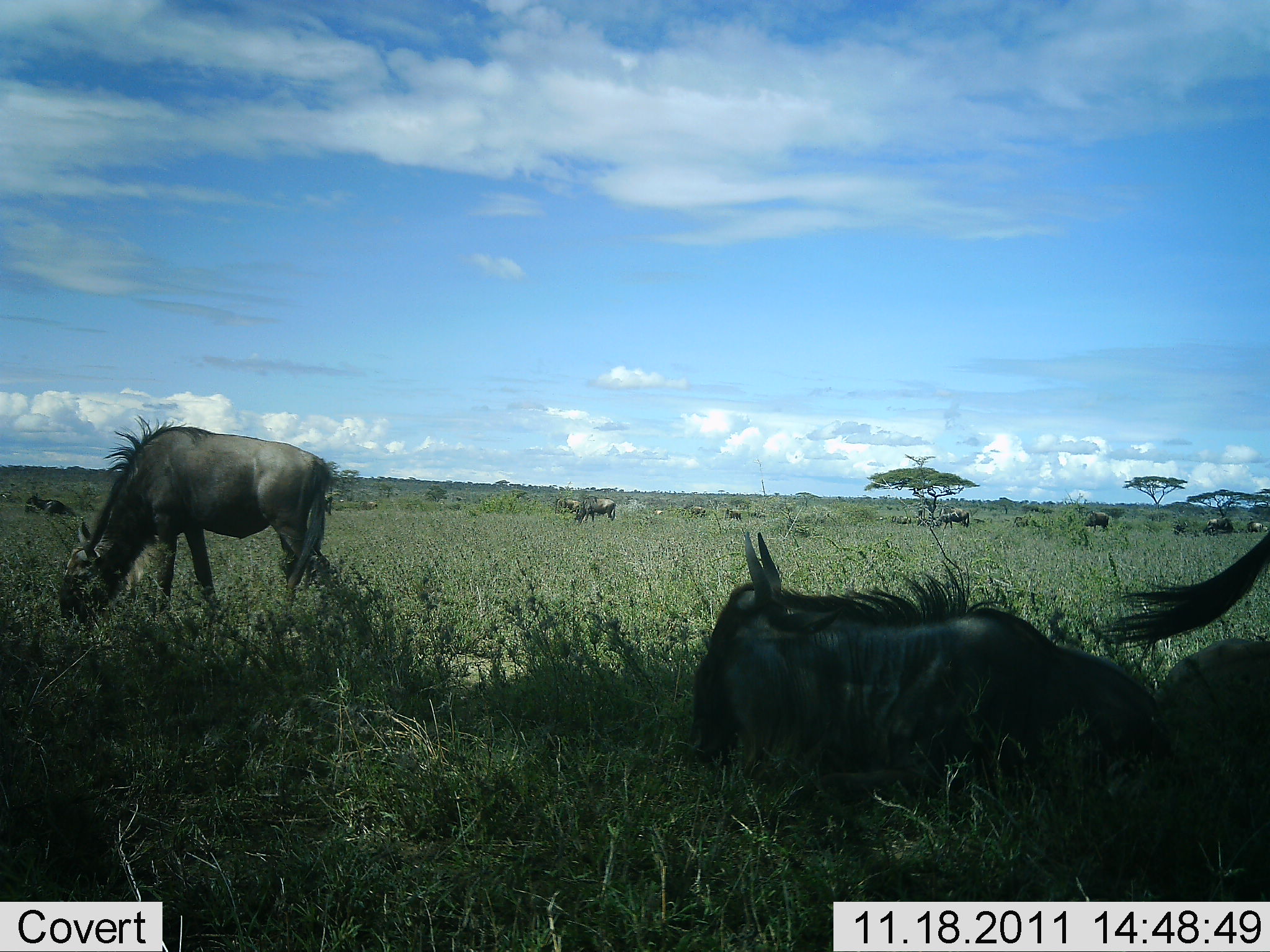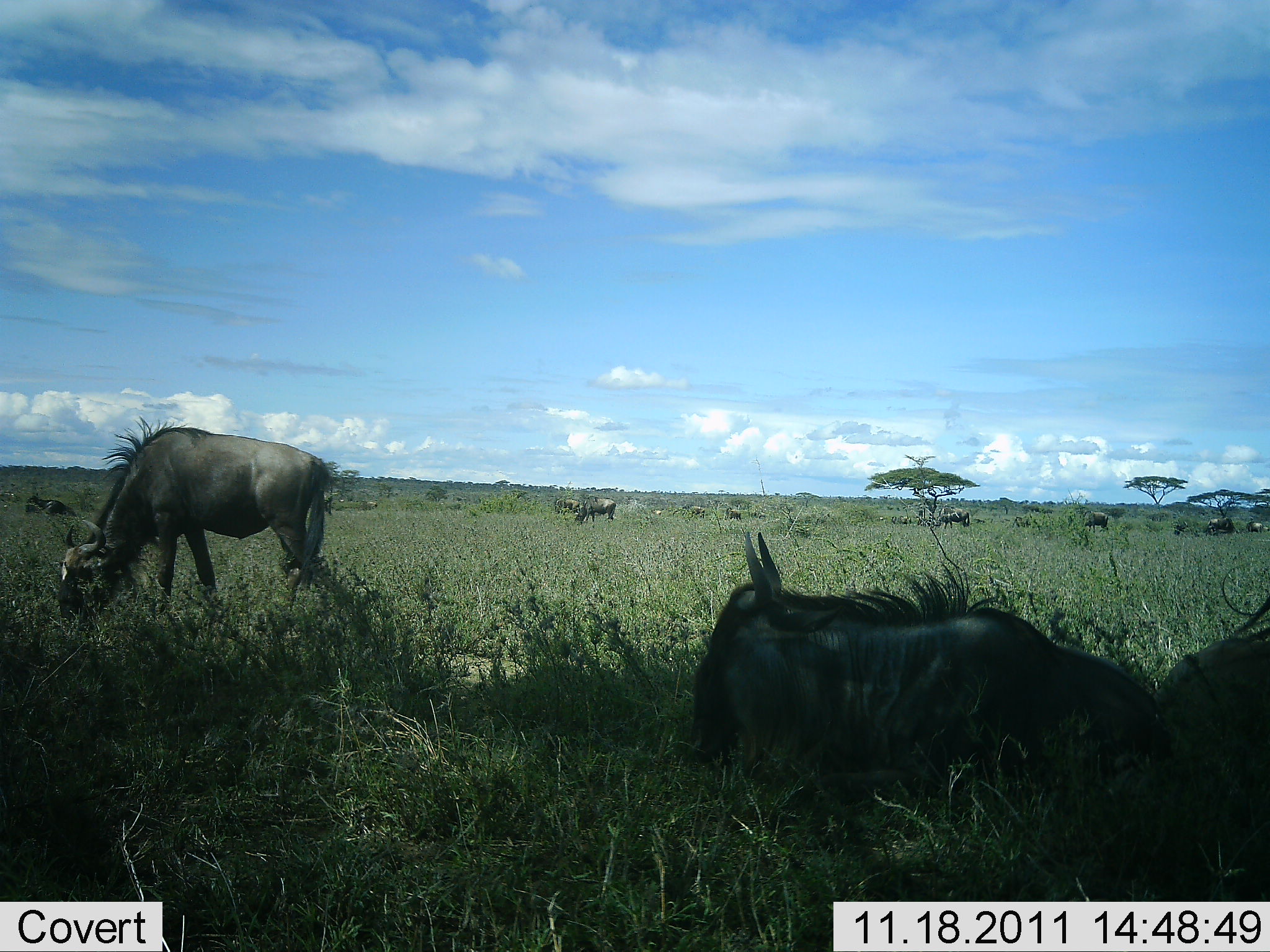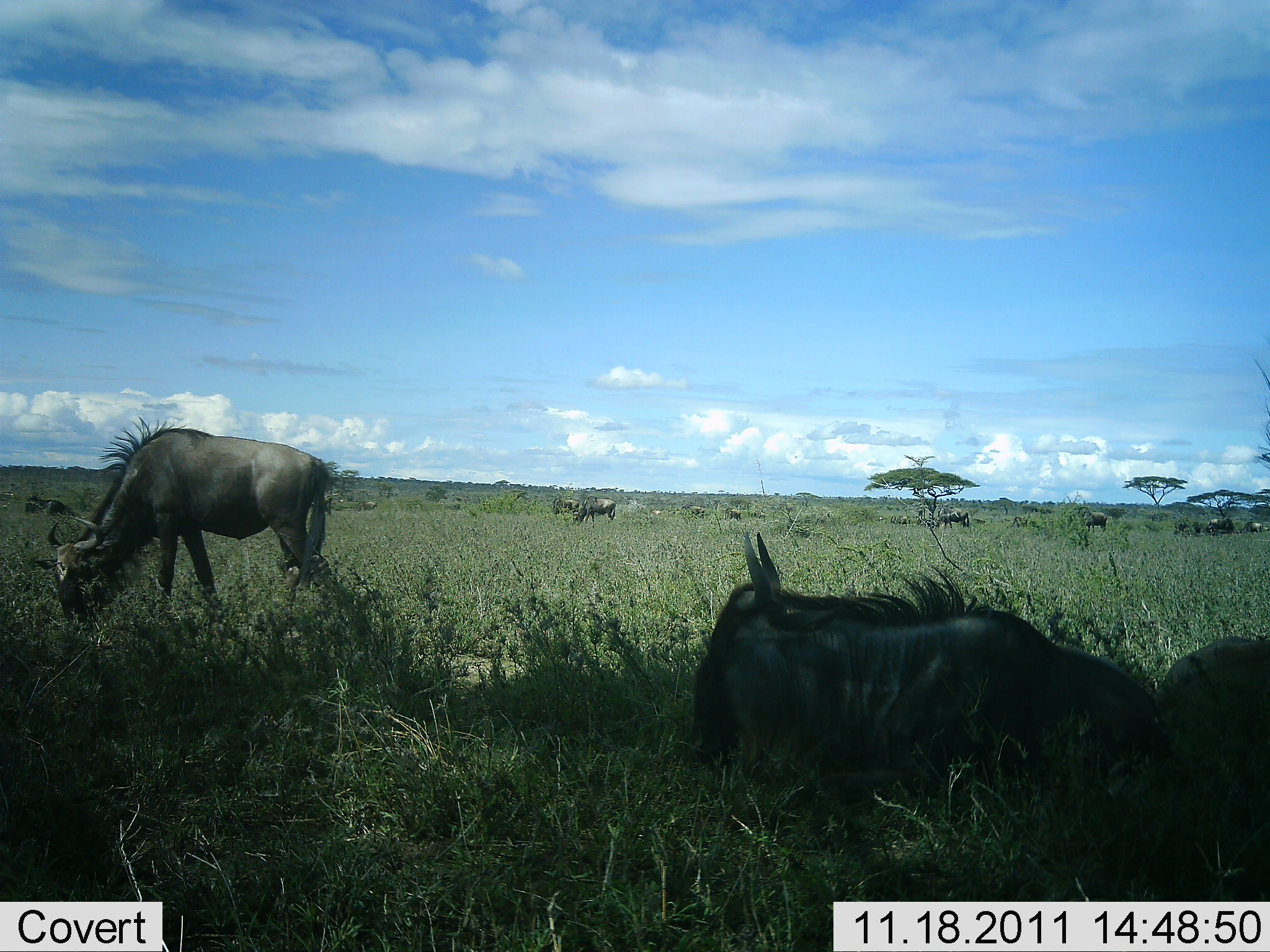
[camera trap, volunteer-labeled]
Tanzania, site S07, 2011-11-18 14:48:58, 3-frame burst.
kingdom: Animalia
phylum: Chordata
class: Mammalia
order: Artiodactyla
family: Bovidae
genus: Connochaetes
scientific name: Connochaetes taurinus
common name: blue wildebeest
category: wildebeest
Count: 9.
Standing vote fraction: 50%.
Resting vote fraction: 90%.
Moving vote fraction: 10%.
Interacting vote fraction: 0%.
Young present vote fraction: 0%.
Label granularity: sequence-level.